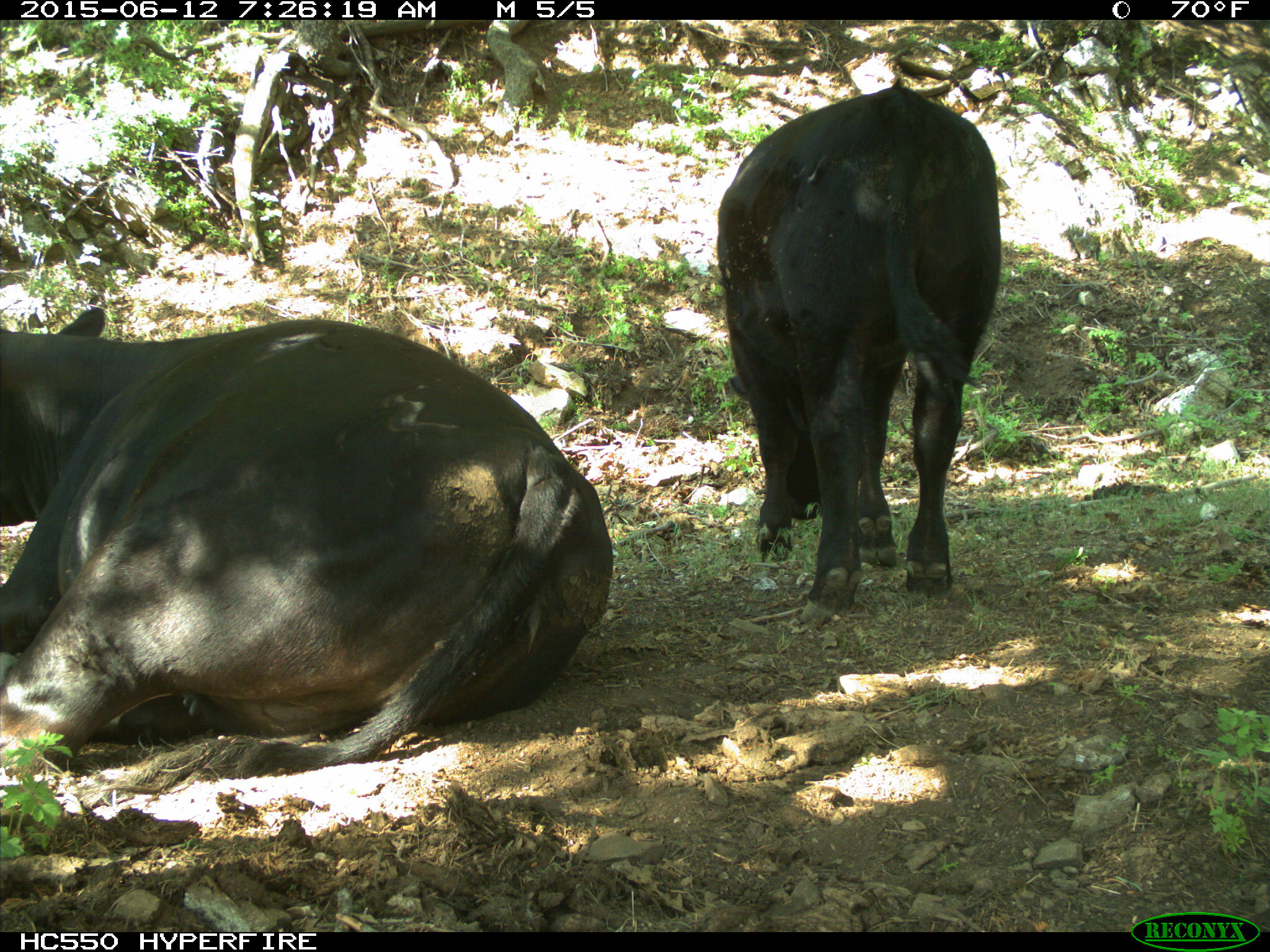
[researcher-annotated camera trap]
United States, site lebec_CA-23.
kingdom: Animalia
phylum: Chordata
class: Mammalia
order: Artiodactyla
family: Bovidae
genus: Bos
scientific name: Bos taurus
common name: domestic cow